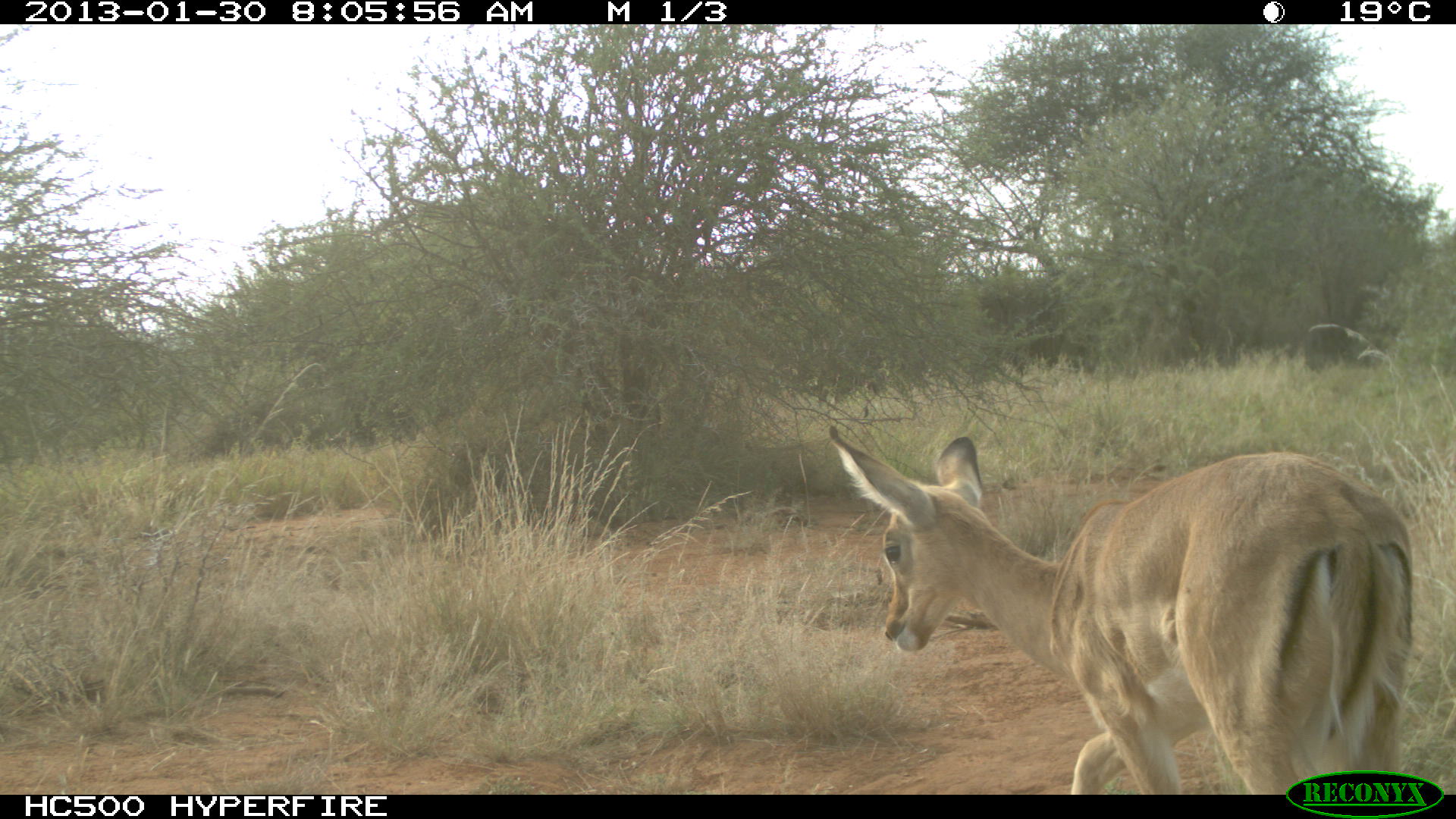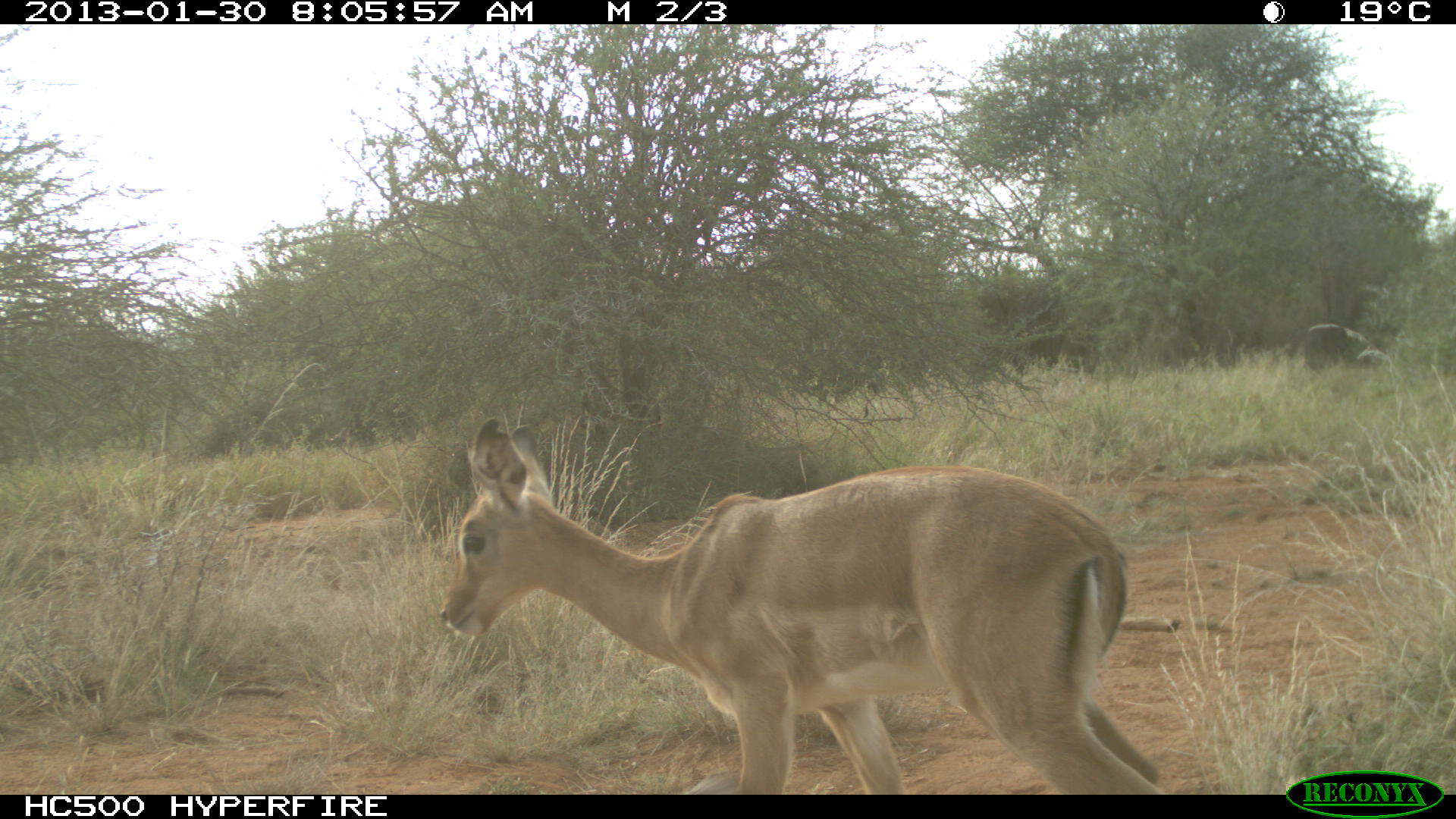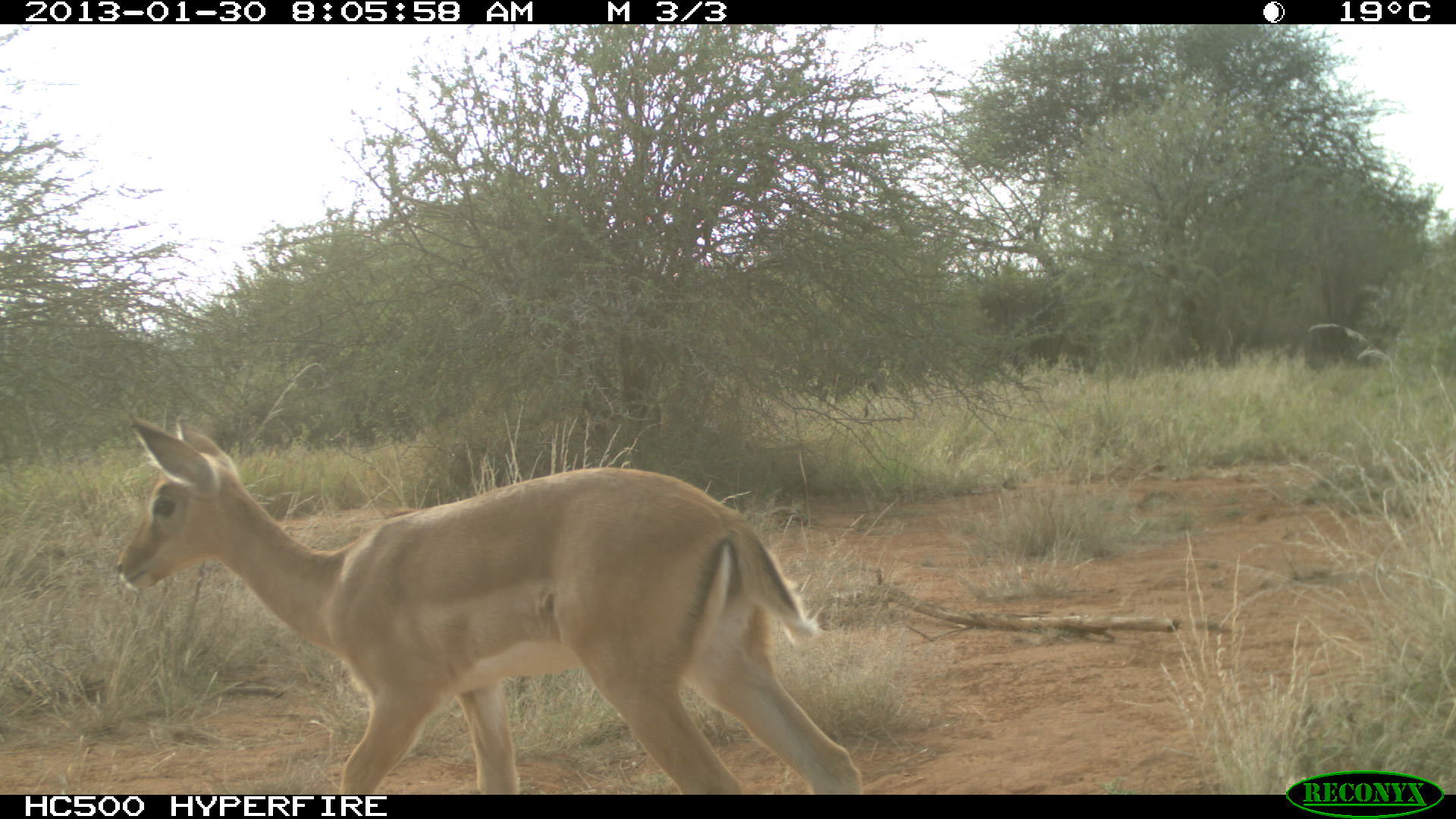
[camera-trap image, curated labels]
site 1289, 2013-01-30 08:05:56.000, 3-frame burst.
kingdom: Animalia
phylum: Chordata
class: Mammalia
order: Artiodactyla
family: Bovidae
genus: Aepyceros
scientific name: Aepyceros melampus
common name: impala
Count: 1.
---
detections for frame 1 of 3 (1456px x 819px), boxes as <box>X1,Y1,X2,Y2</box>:
aepyceros melampus: <box>823,421,1413,794</box>